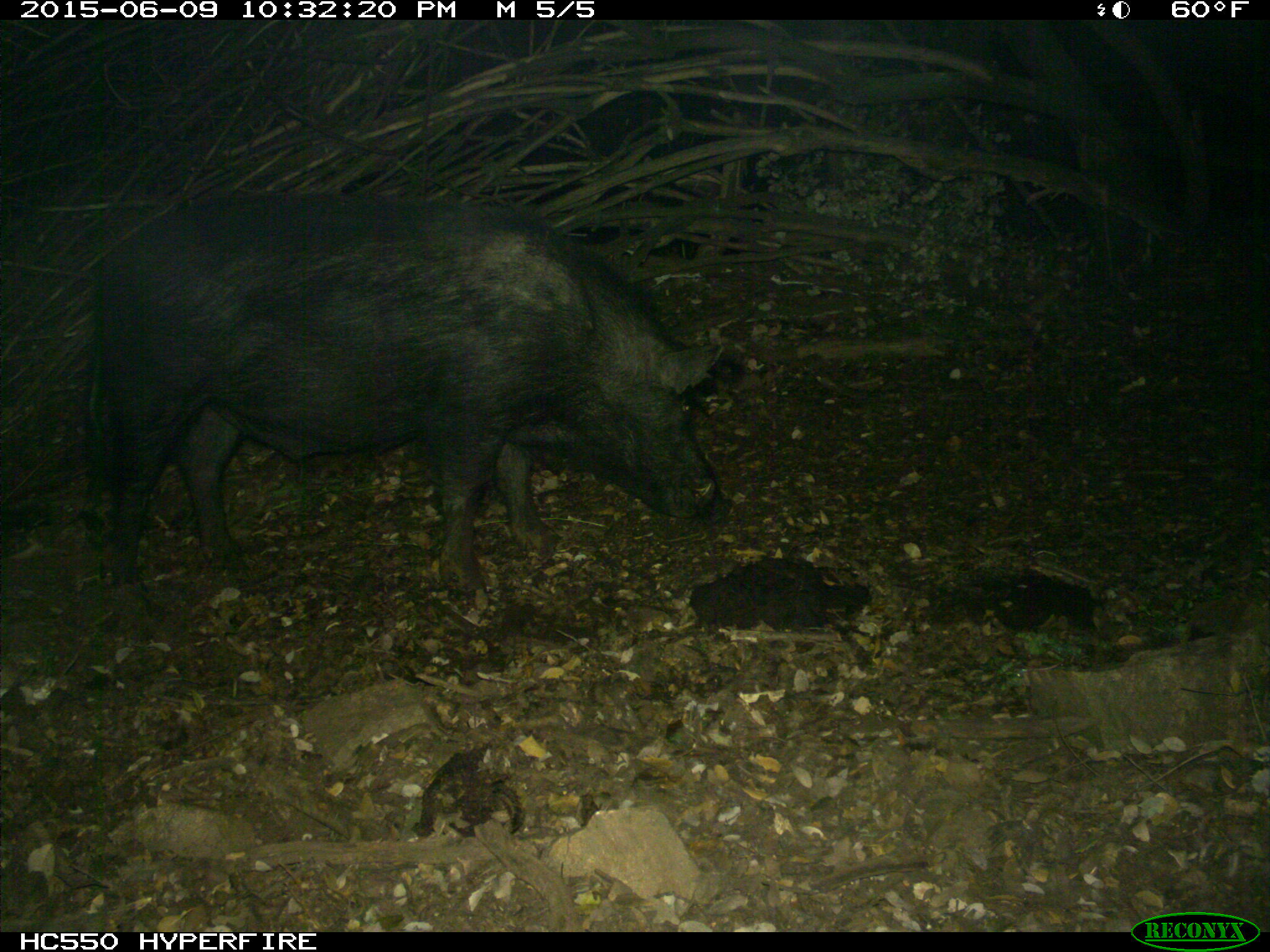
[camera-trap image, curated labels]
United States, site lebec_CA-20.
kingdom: Animalia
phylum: Chordata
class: Mammalia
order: Artiodactyla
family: Suidae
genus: Sus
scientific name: Sus scrofa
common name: wild boar